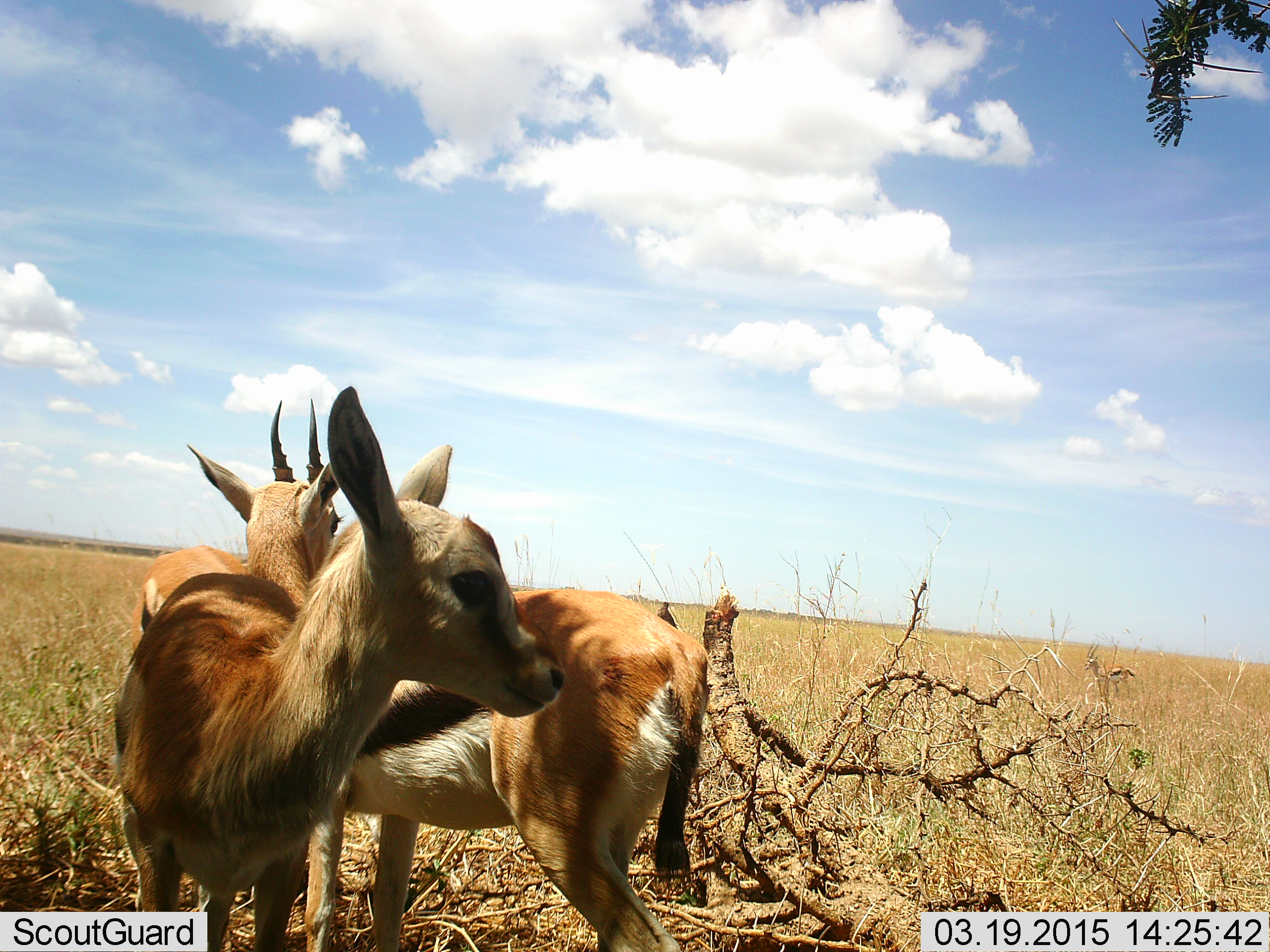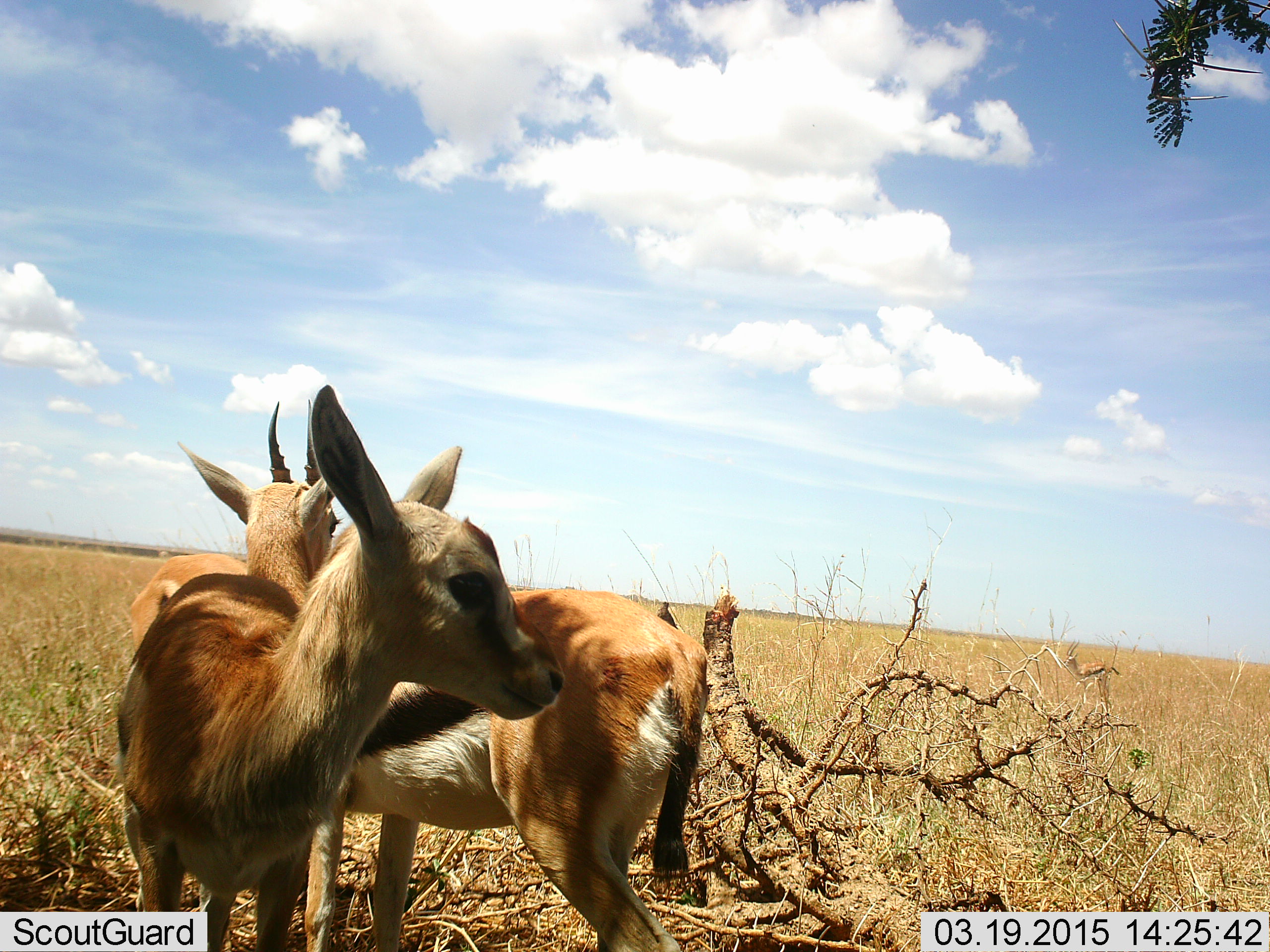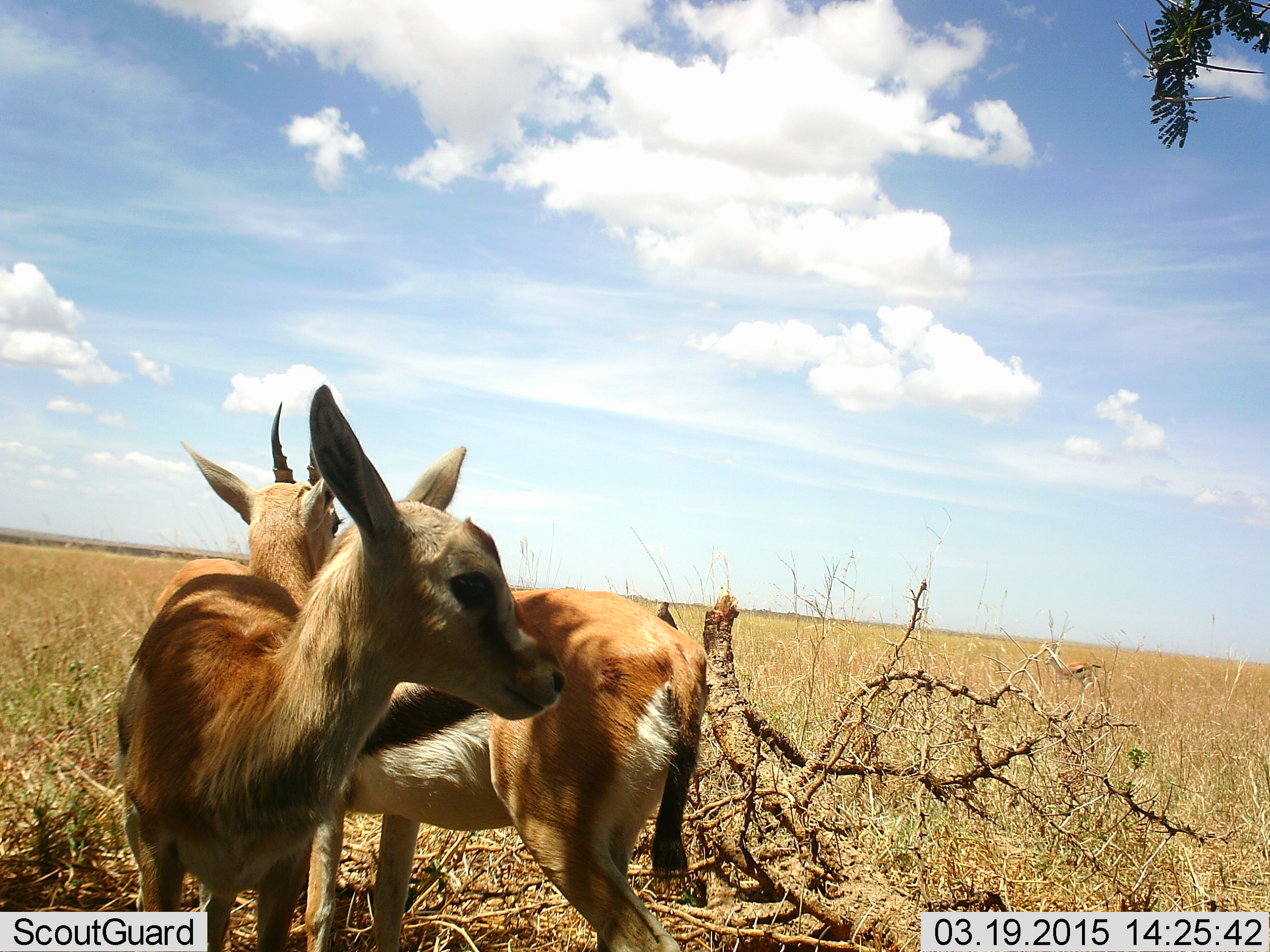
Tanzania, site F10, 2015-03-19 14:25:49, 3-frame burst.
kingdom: Animalia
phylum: Chordata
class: Mammalia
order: Artiodactyla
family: Bovidae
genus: Eudorcas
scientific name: Eudorcas thomsonii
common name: thomson's gazelle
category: gazellethomsons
Gazellethomsons (thomson's gazelle) (Eudorcas thomsonii), count 2. Behavior (volunteer vote fractions): standing 100%, resting 0%, moving 40%, interacting 0%. Young present (vote fraction): 20%. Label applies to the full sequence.